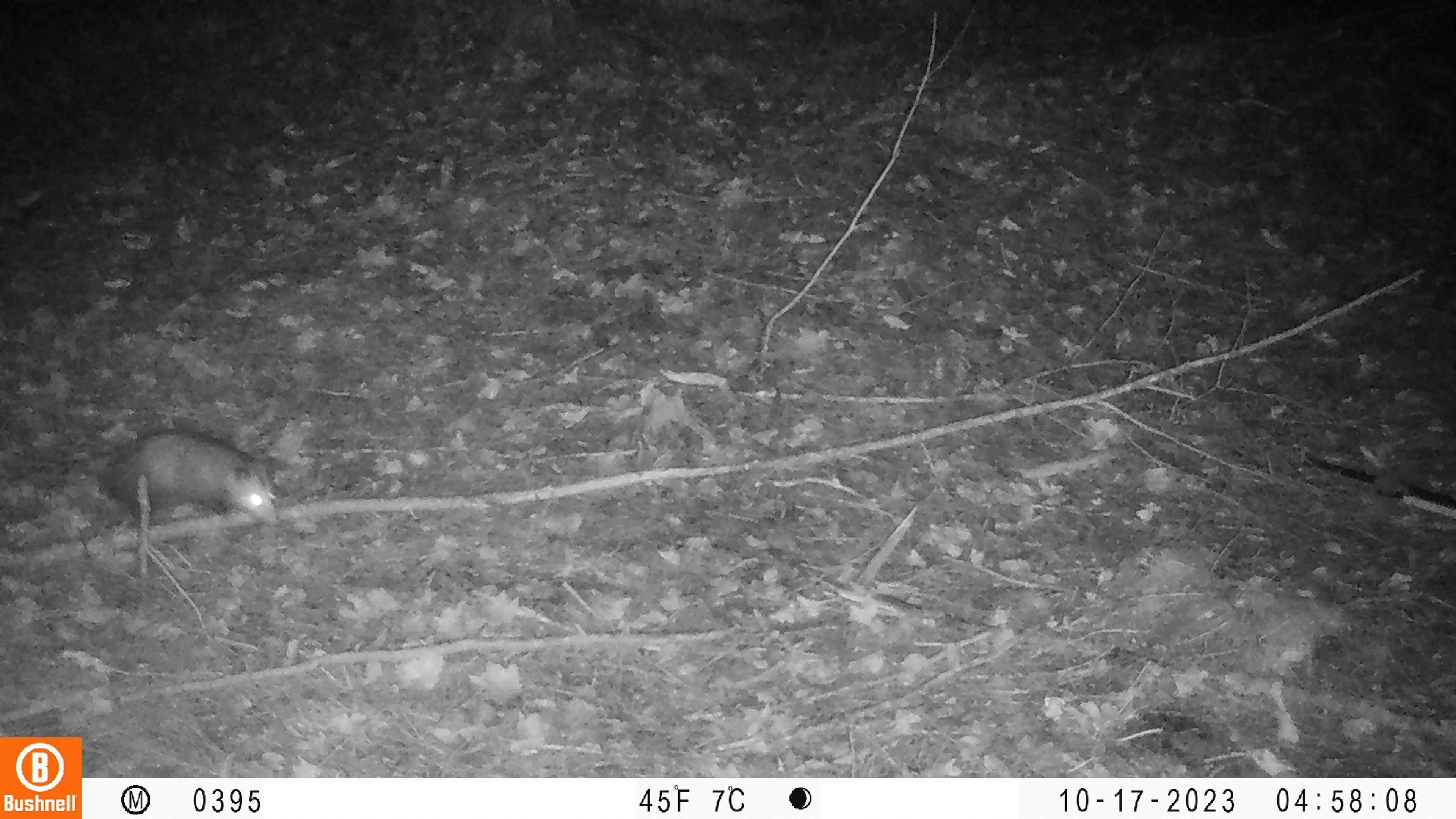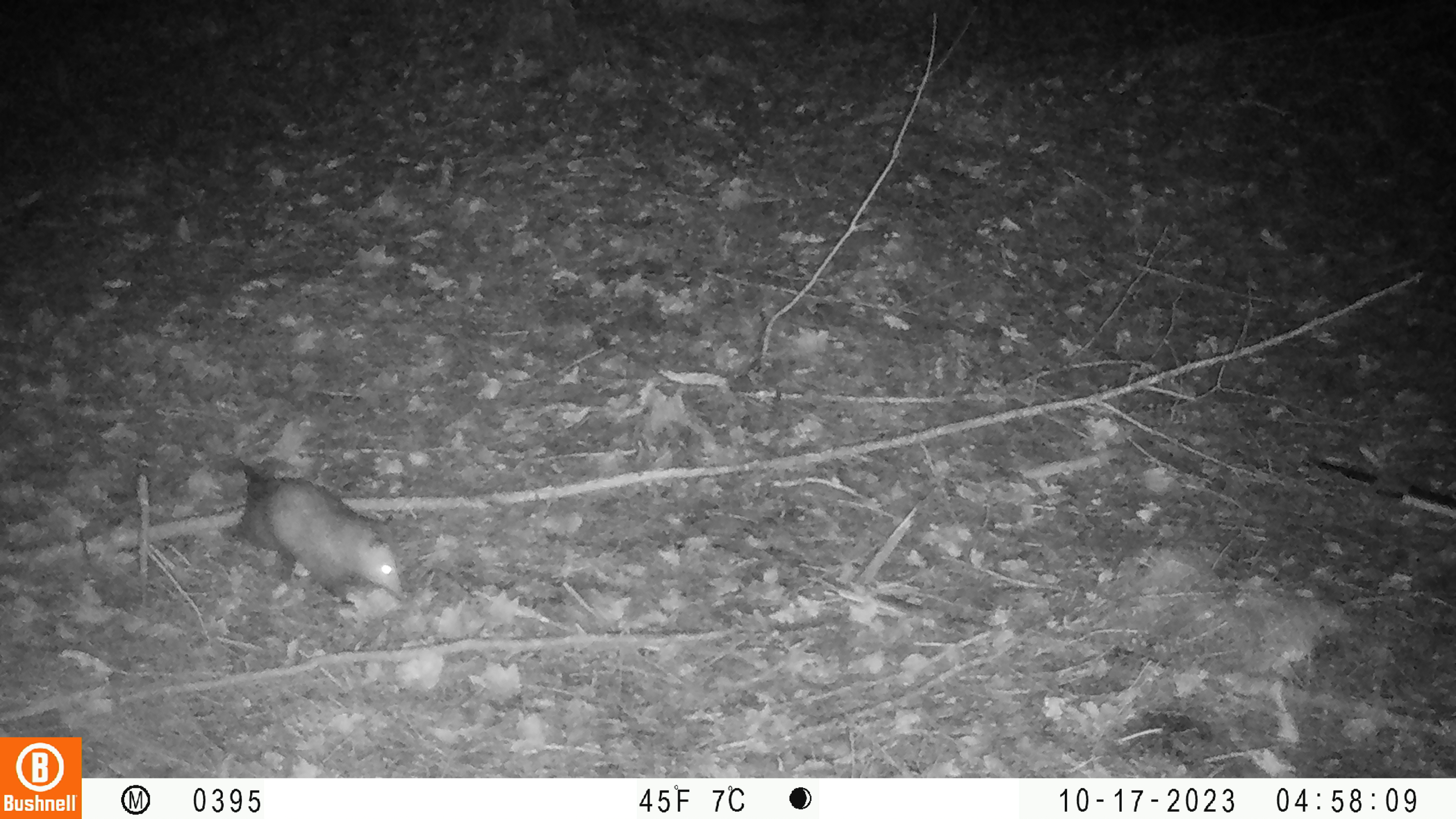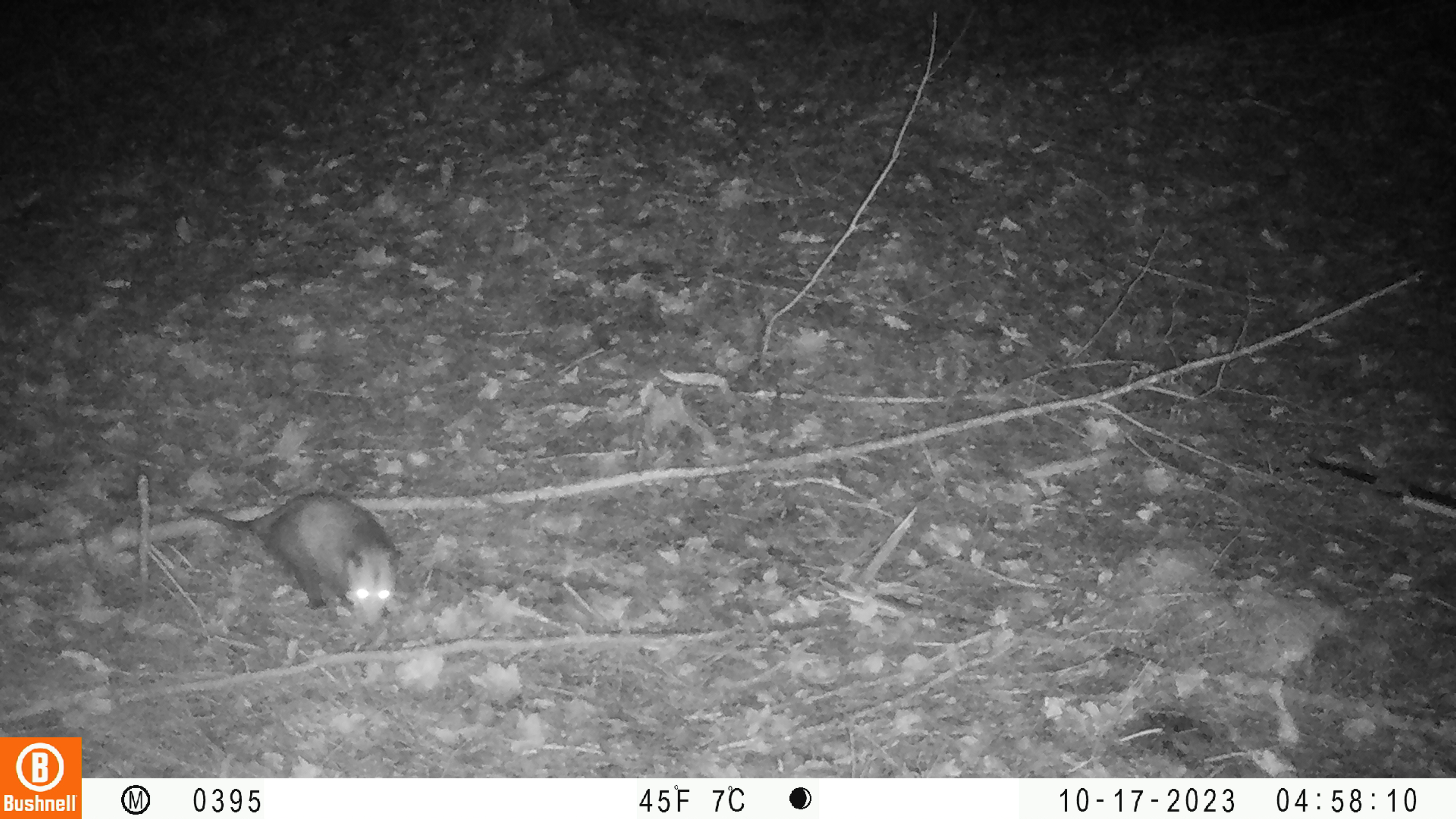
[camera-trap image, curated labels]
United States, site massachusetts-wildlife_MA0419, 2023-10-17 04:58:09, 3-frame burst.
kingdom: Animalia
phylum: Chordata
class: Mammalia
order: Didelphimorphia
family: Didelphidae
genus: Didelphis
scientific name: Didelphis virginiana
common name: opossum